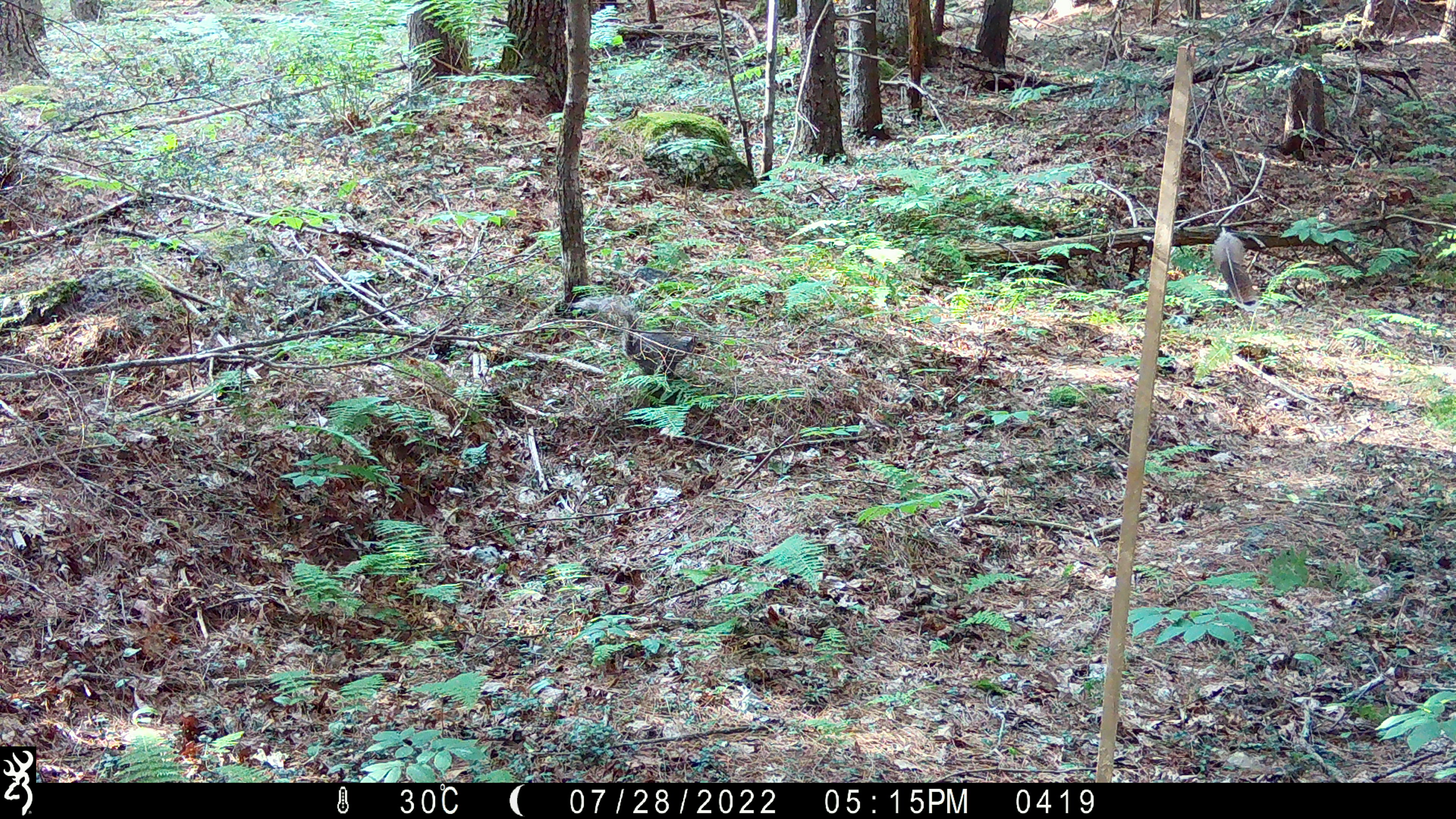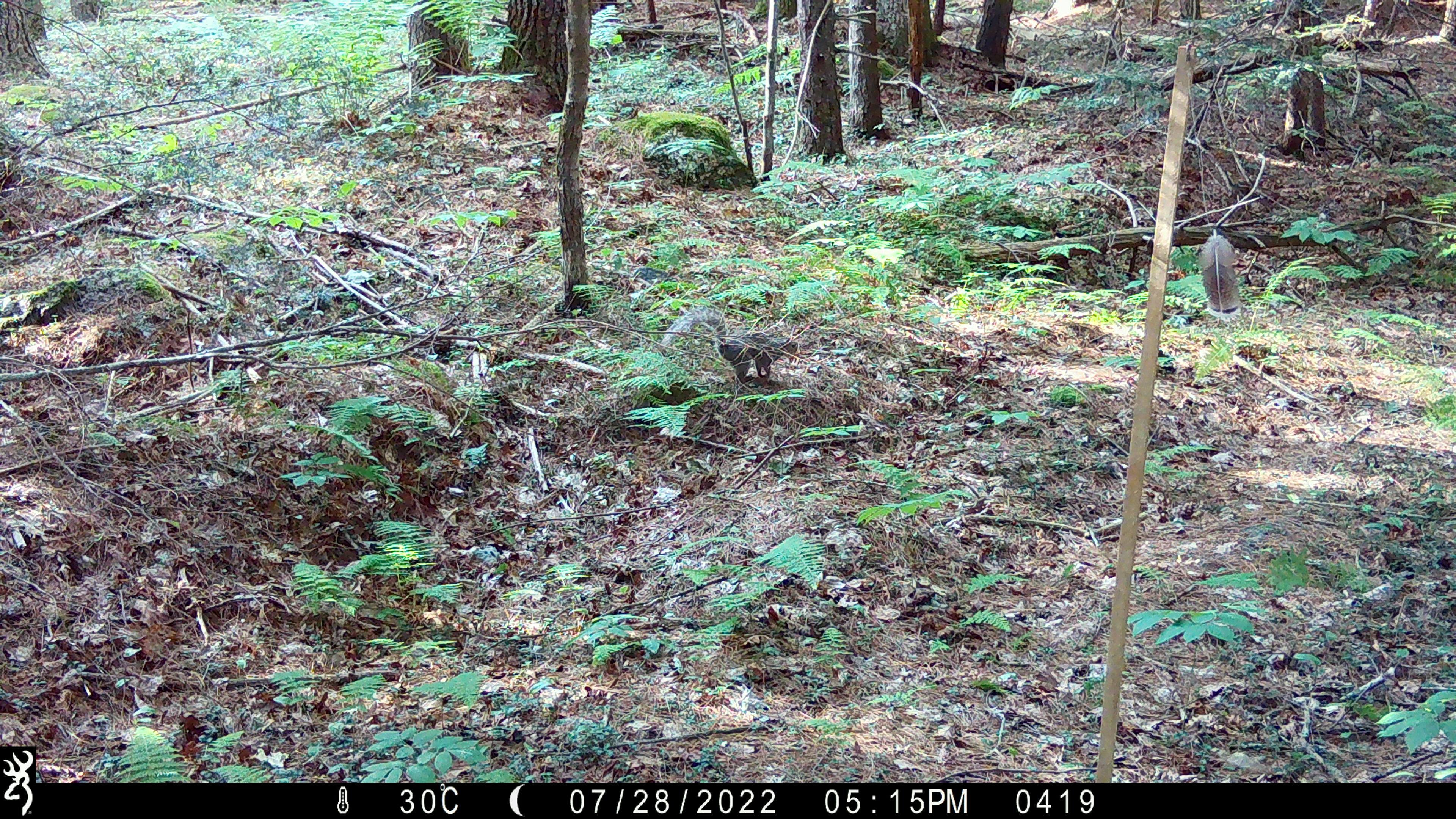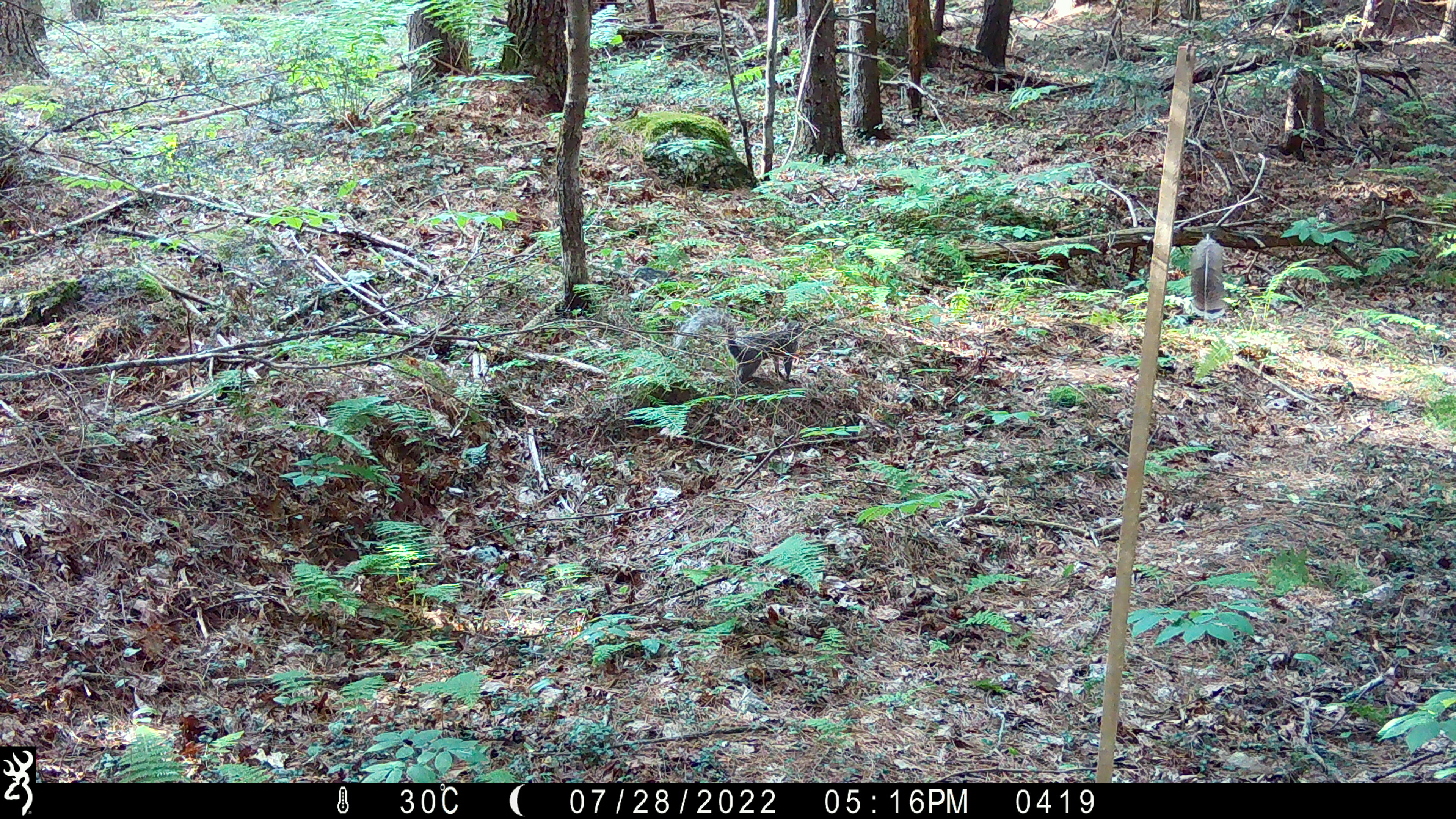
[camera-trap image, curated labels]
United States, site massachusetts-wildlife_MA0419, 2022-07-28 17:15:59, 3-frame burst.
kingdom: Animalia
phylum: Chordata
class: Mammalia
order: Rodentia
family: Sciuridae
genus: Sciurus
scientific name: Sciurus carolinensis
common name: gray squirrel